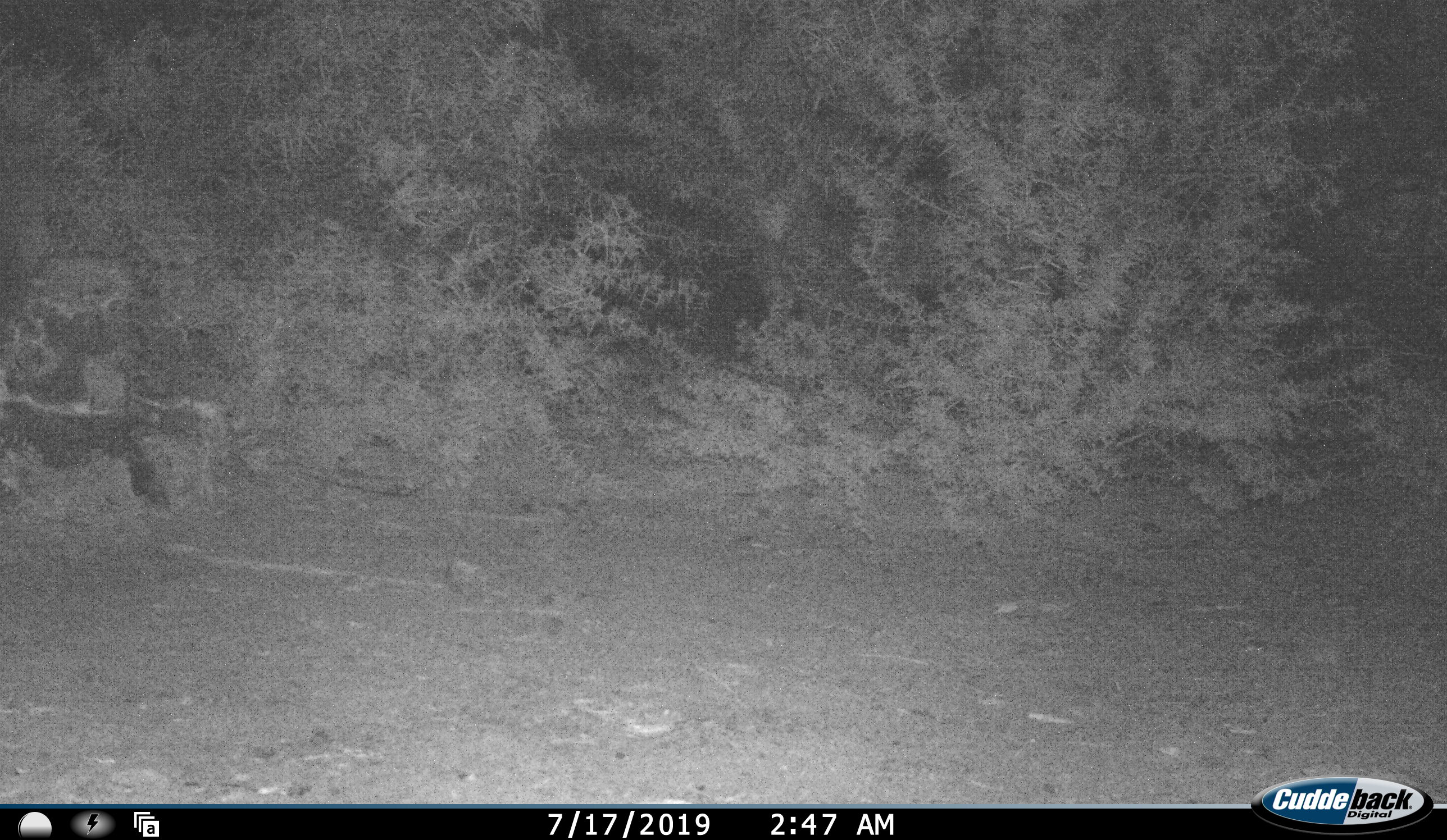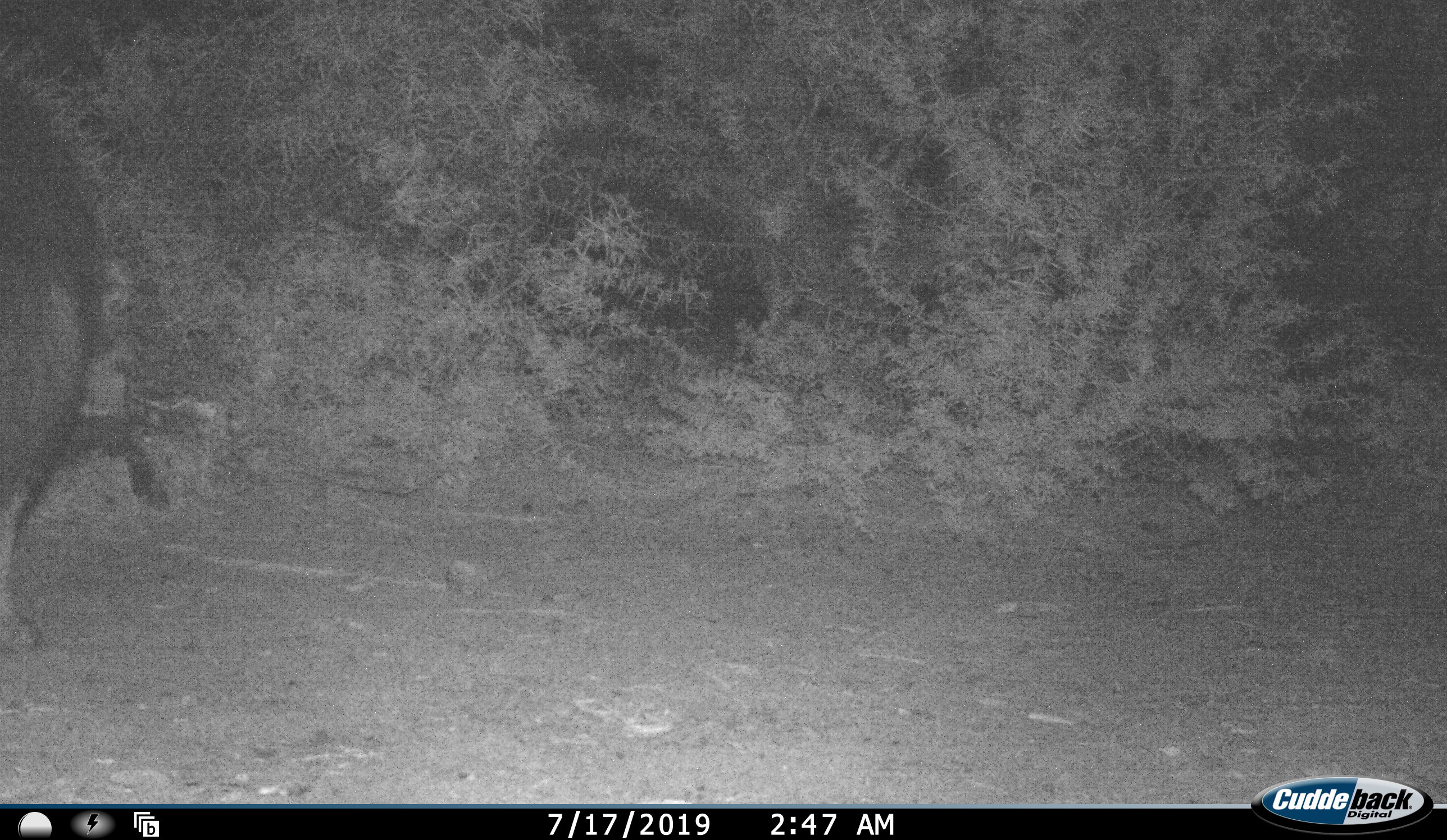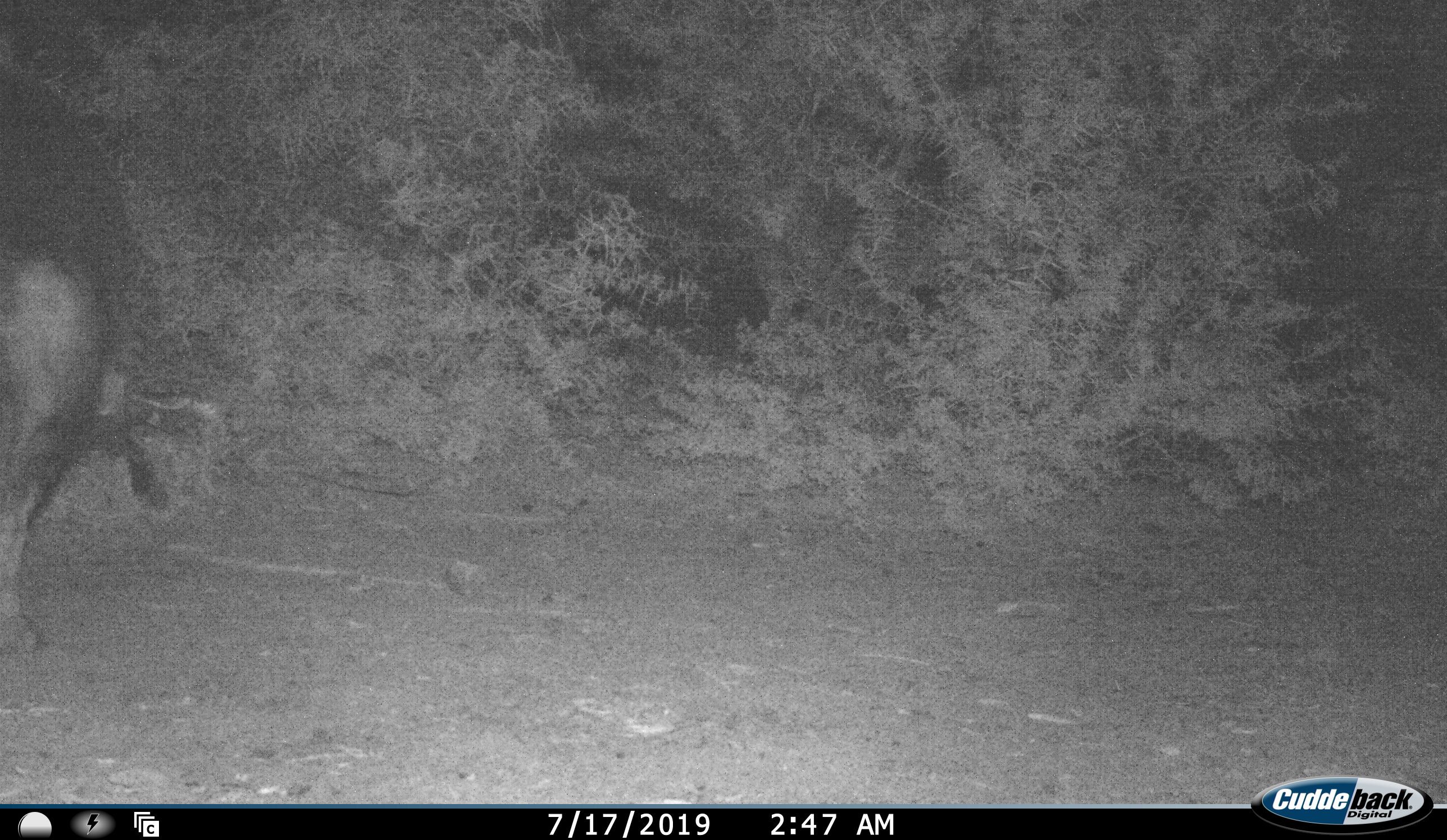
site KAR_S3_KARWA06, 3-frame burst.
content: unidentified animal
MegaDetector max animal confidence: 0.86